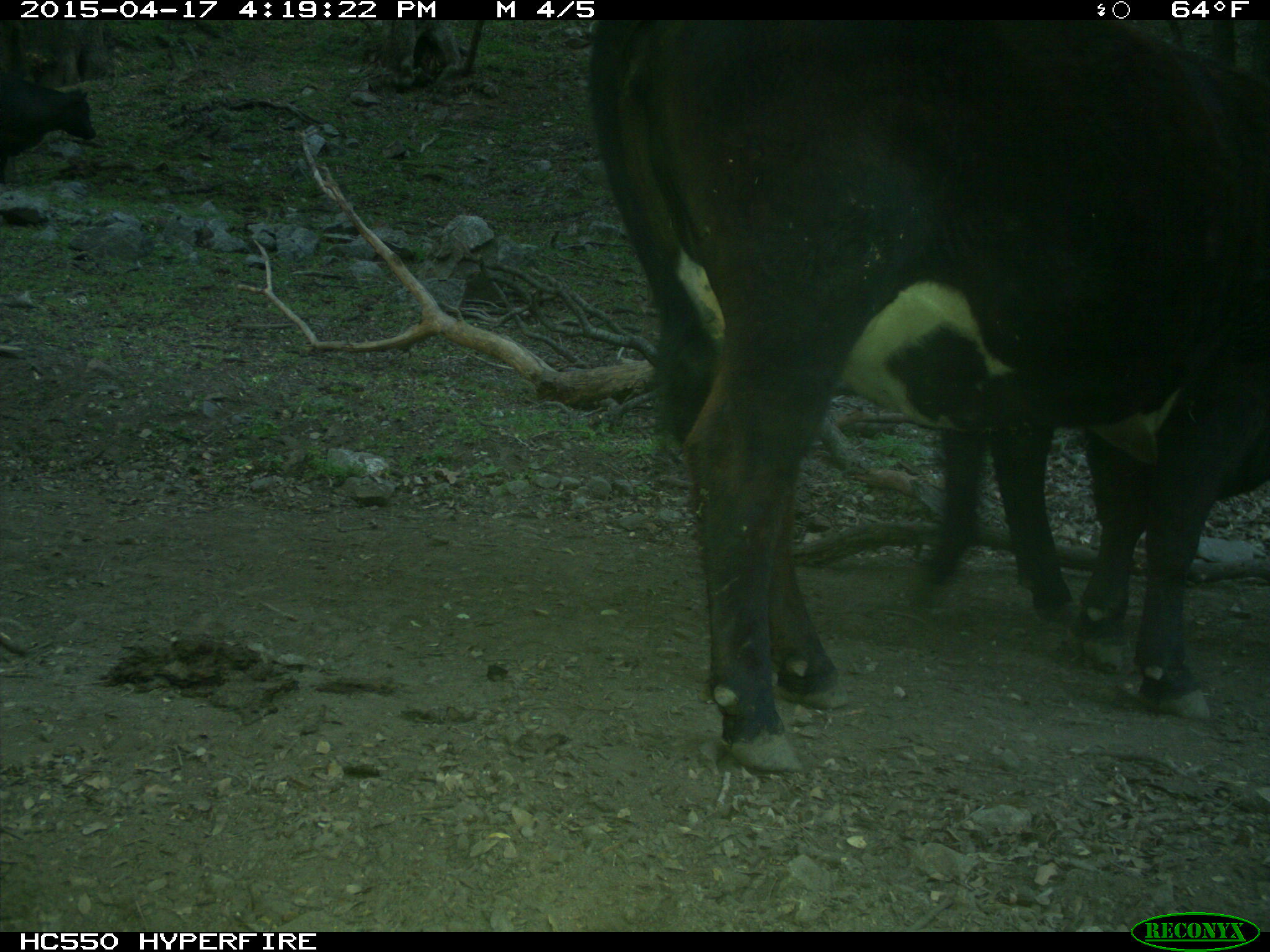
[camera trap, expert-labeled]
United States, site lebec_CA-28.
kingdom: Animalia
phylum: Chordata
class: Mammalia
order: Artiodactyla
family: Bovidae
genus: Bos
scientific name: Bos taurus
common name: domestic cow